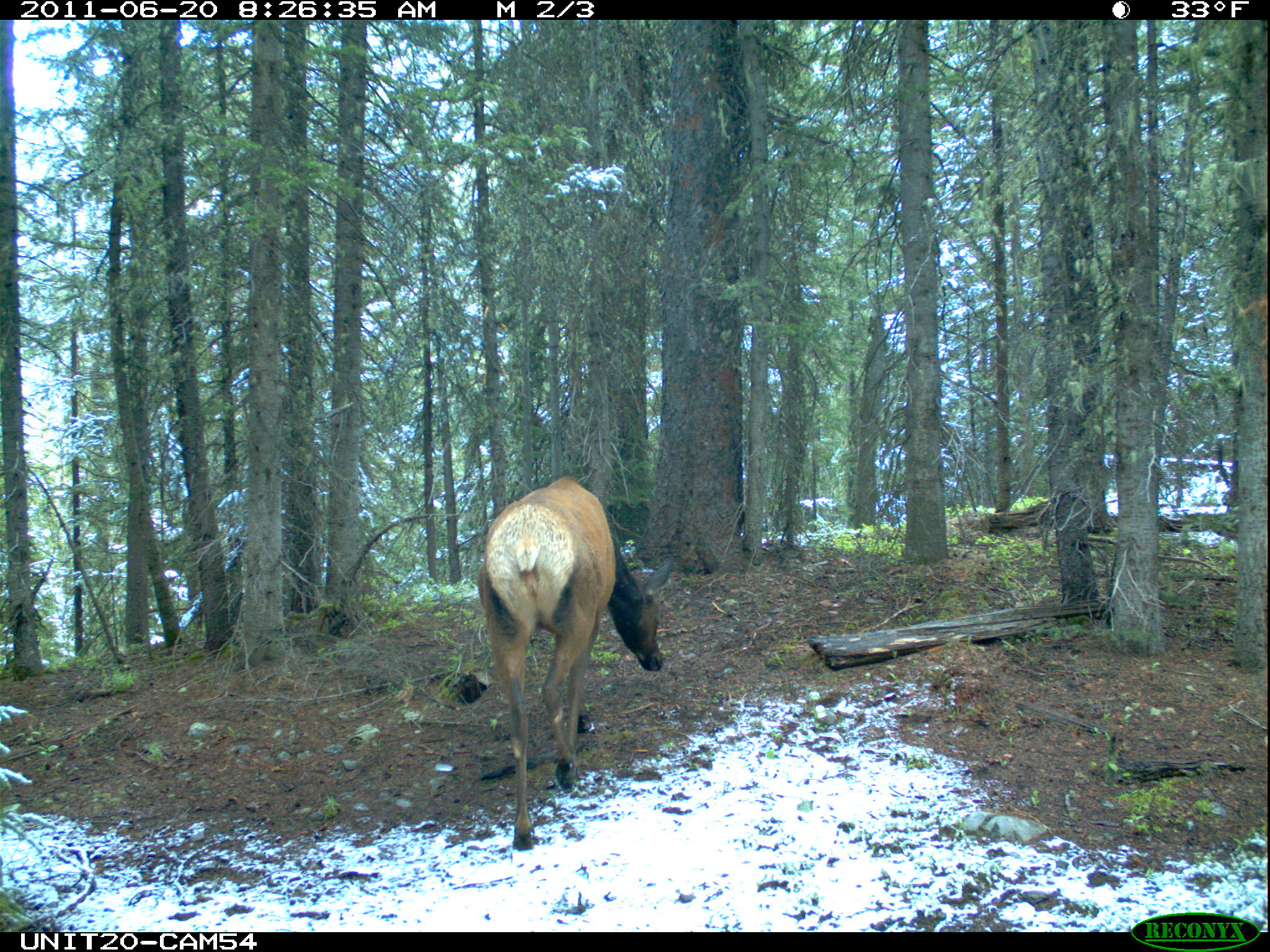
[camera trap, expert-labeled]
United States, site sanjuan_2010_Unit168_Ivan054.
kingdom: Animalia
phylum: Chordata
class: Mammalia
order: Artiodactyla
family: Cervidae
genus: Cervus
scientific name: Cervus elaphus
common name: red deer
Cervus elaphus (red deer).